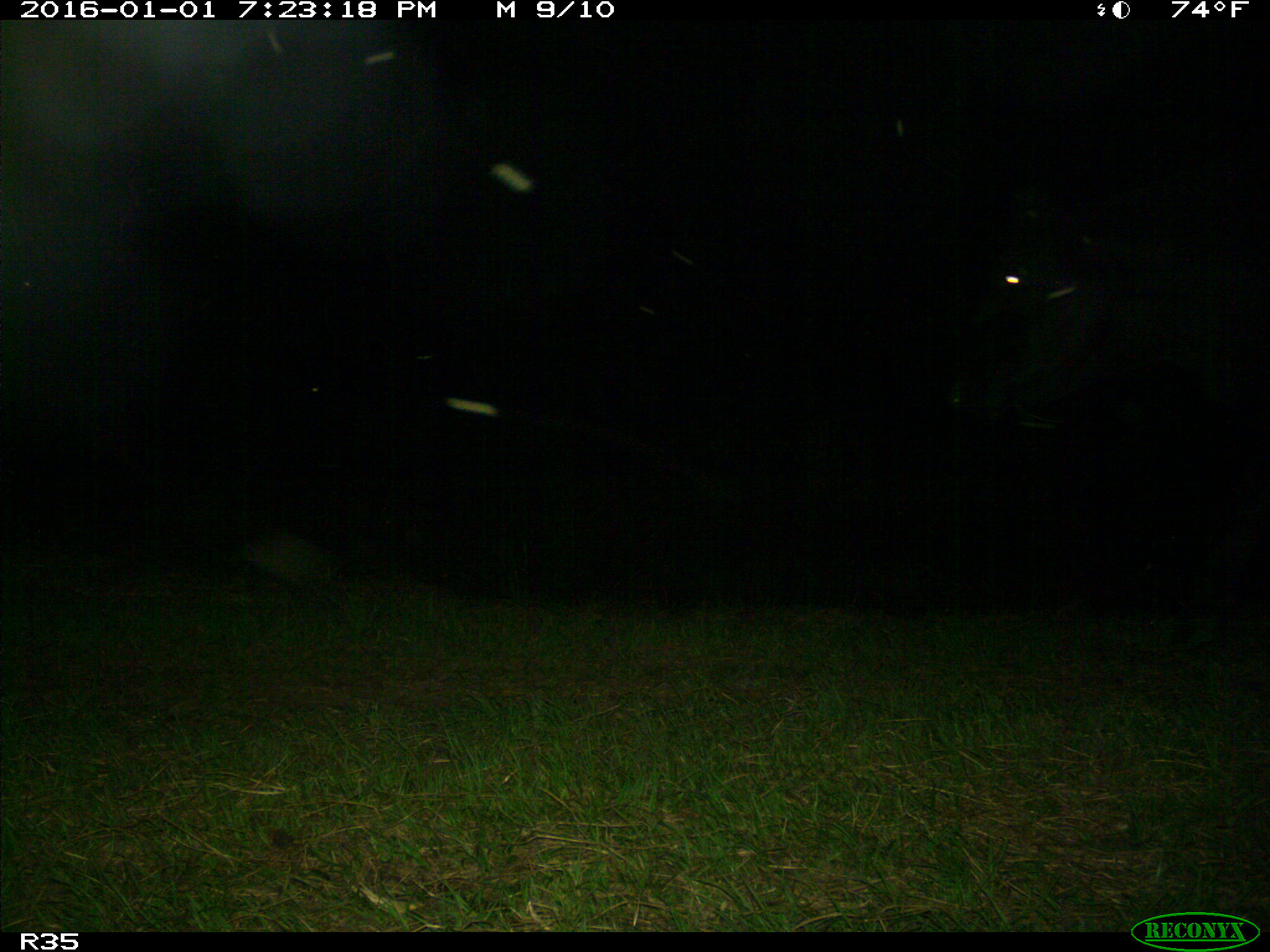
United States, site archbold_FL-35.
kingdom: Animalia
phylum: Chordata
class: Mammalia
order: Artiodactyla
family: Bovidae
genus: Bos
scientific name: Bos taurus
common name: domestic cow